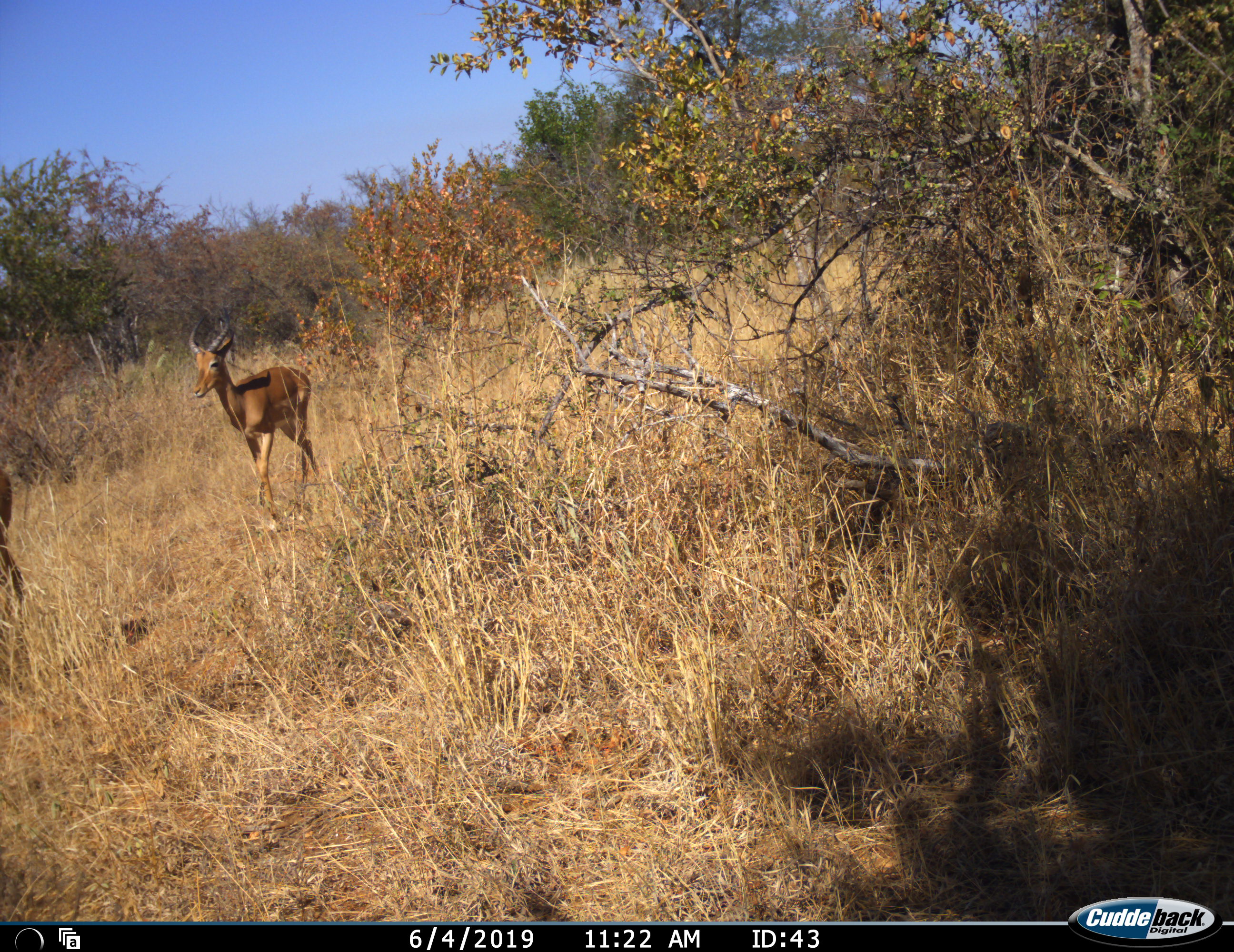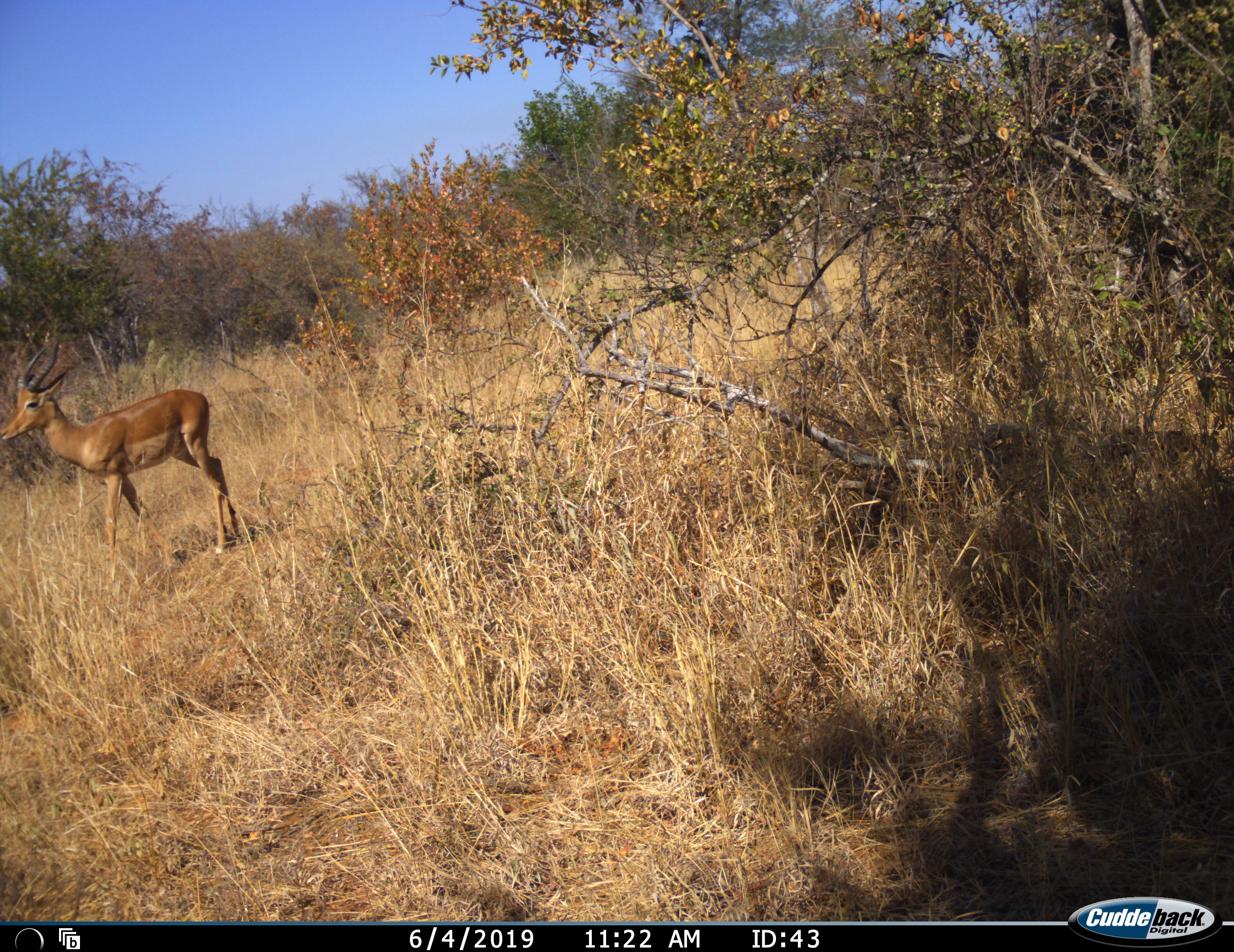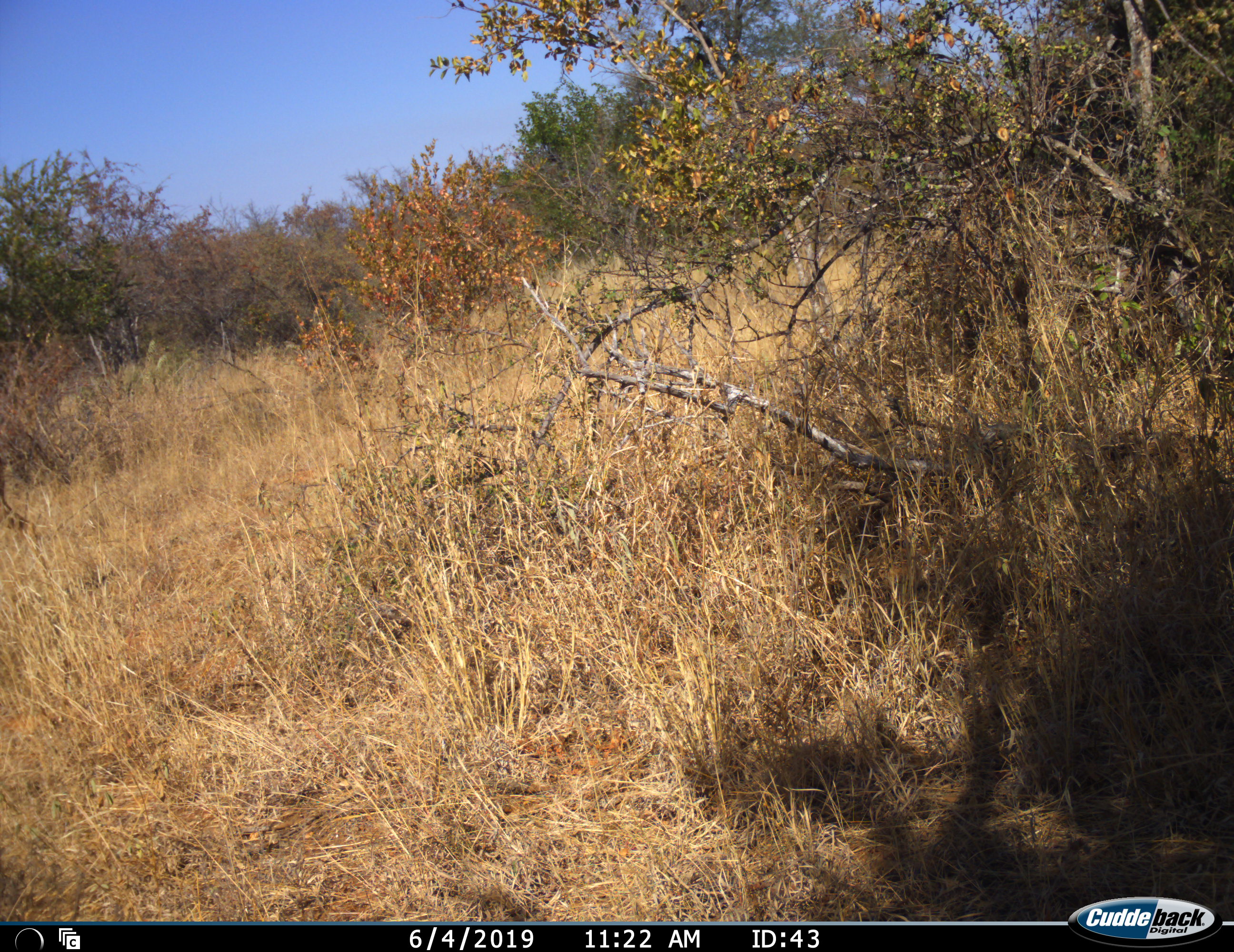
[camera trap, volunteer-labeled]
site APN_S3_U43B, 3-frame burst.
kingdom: Animalia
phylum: Chordata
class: Mammalia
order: Artiodactyla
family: Bovidae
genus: Aepyceros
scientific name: Aepyceros melampus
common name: impala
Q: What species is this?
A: Impala (Aepyceros melampus).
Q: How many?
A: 2.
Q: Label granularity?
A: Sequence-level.